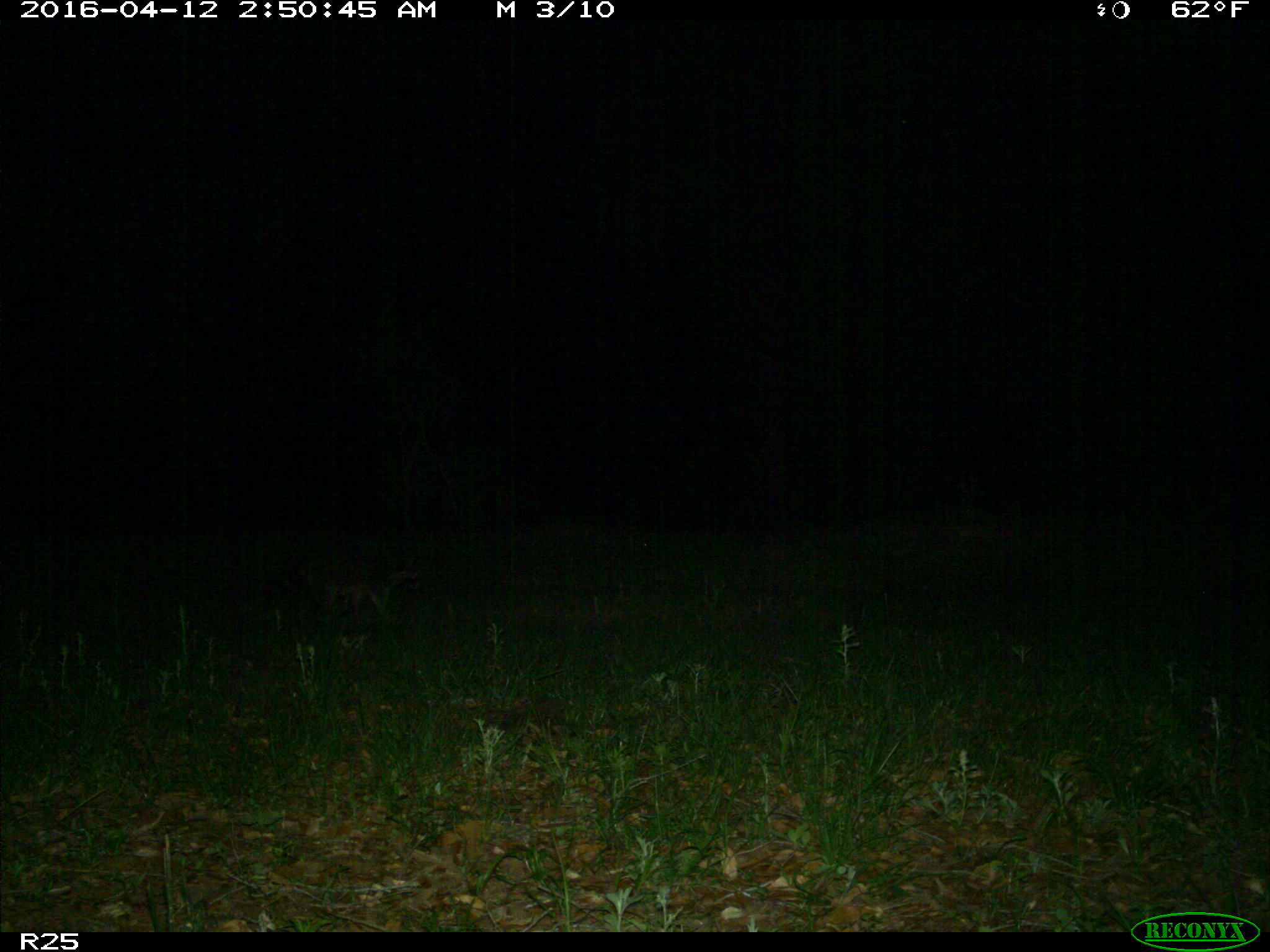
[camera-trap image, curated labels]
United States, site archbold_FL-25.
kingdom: Animalia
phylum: Chordata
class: Mammalia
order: Carnivora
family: Procyonidae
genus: Procyon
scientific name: Procyon lotor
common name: common raccoon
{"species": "Procyon lotor (common raccoon)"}